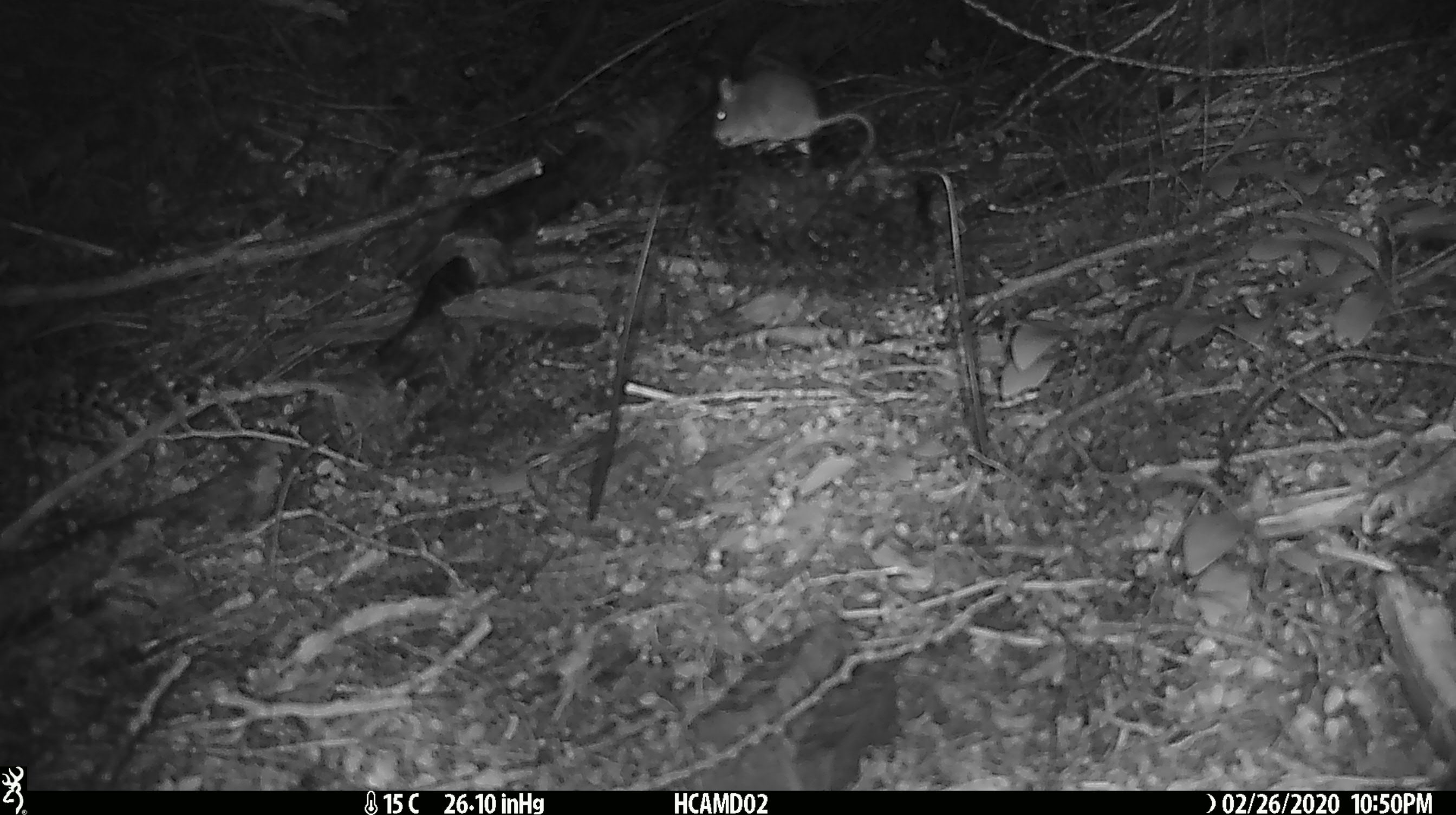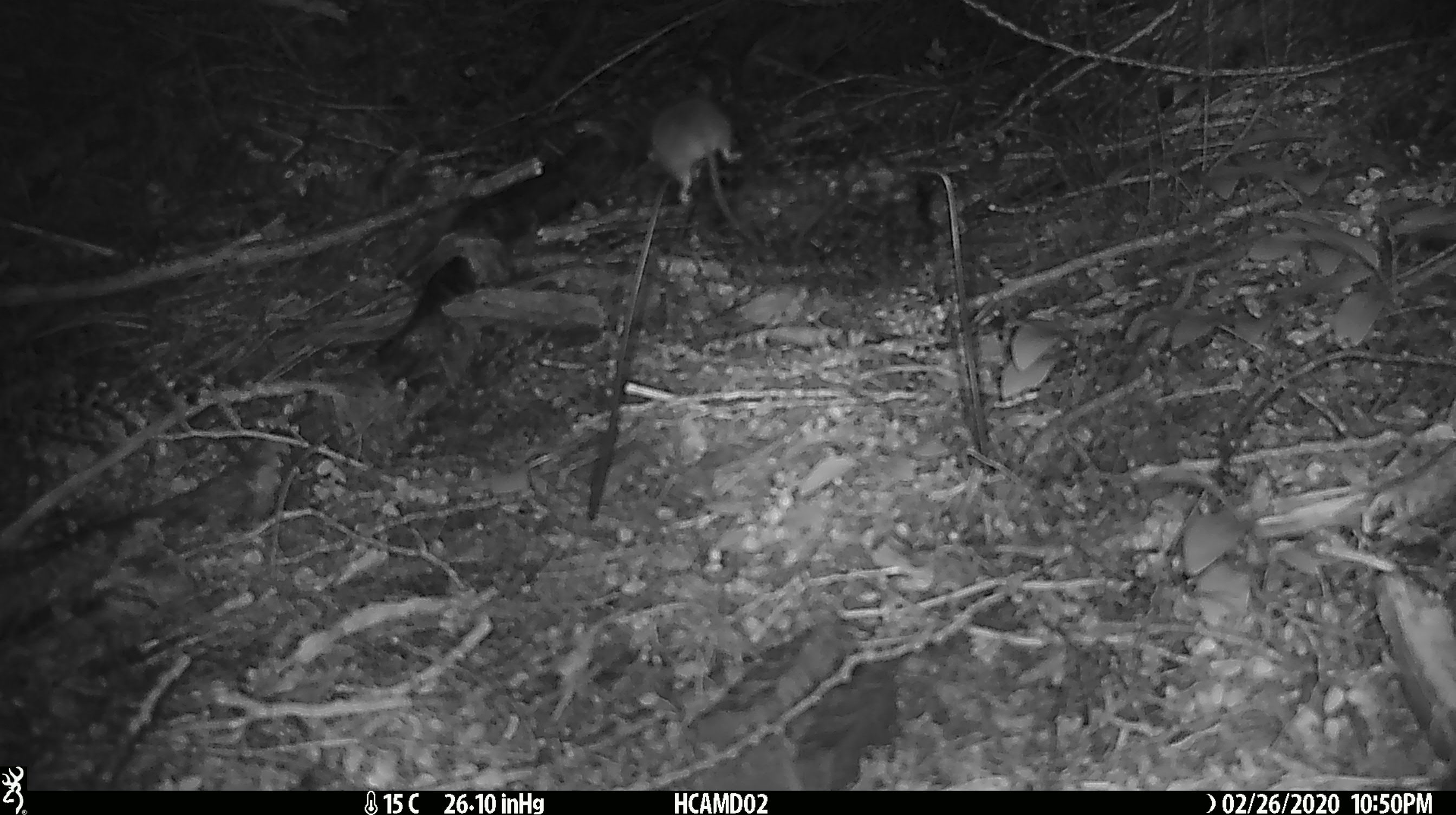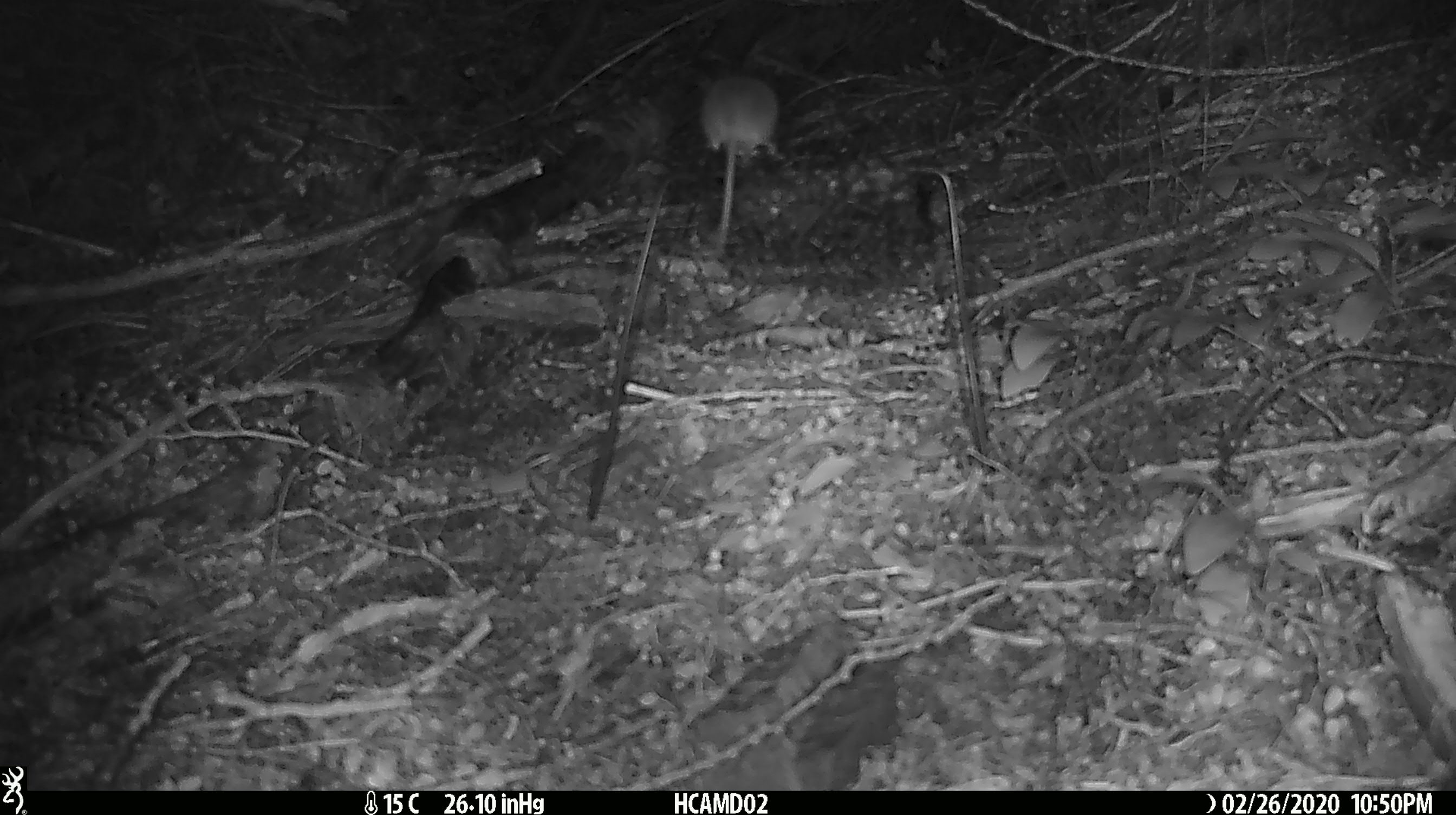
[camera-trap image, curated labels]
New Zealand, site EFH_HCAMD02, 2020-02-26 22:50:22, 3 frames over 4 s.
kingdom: Animalia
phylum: Chordata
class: Mammalia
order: Rodentia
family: Muridae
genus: Mus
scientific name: Mus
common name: mouse